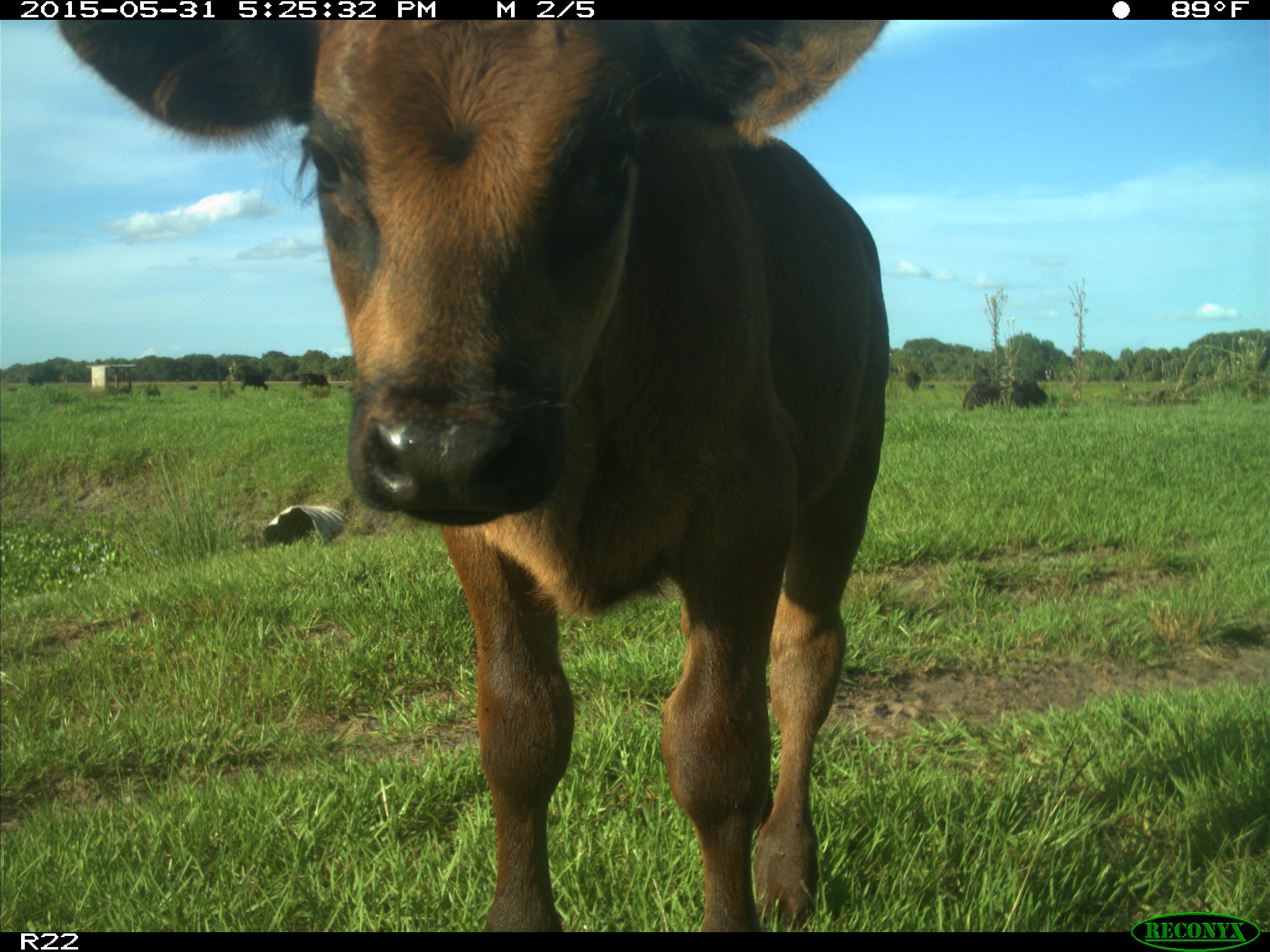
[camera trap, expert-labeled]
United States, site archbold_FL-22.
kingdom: Animalia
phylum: Chordata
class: Mammalia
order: Artiodactyla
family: Bovidae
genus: Bos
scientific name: Bos taurus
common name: domestic cow